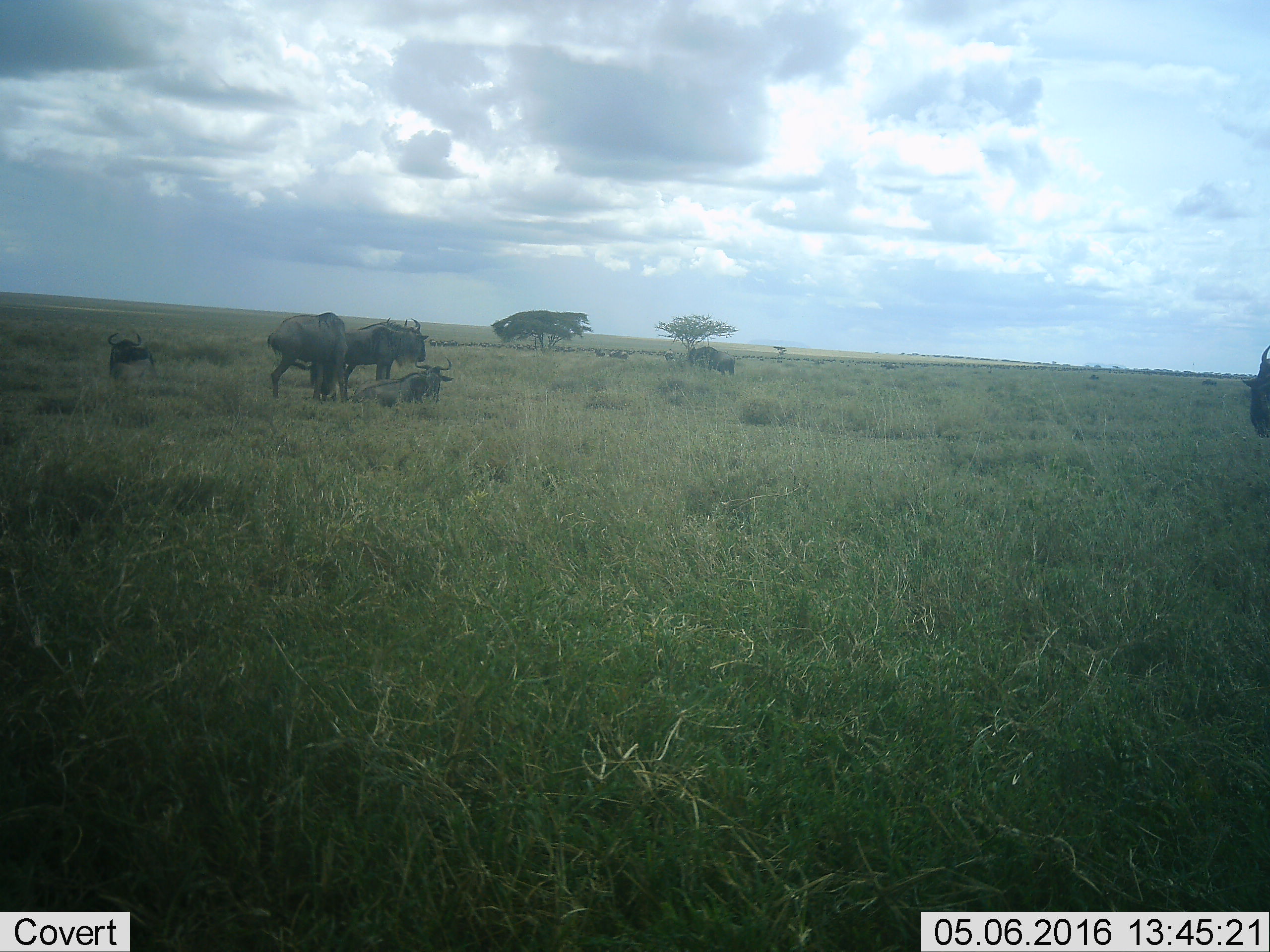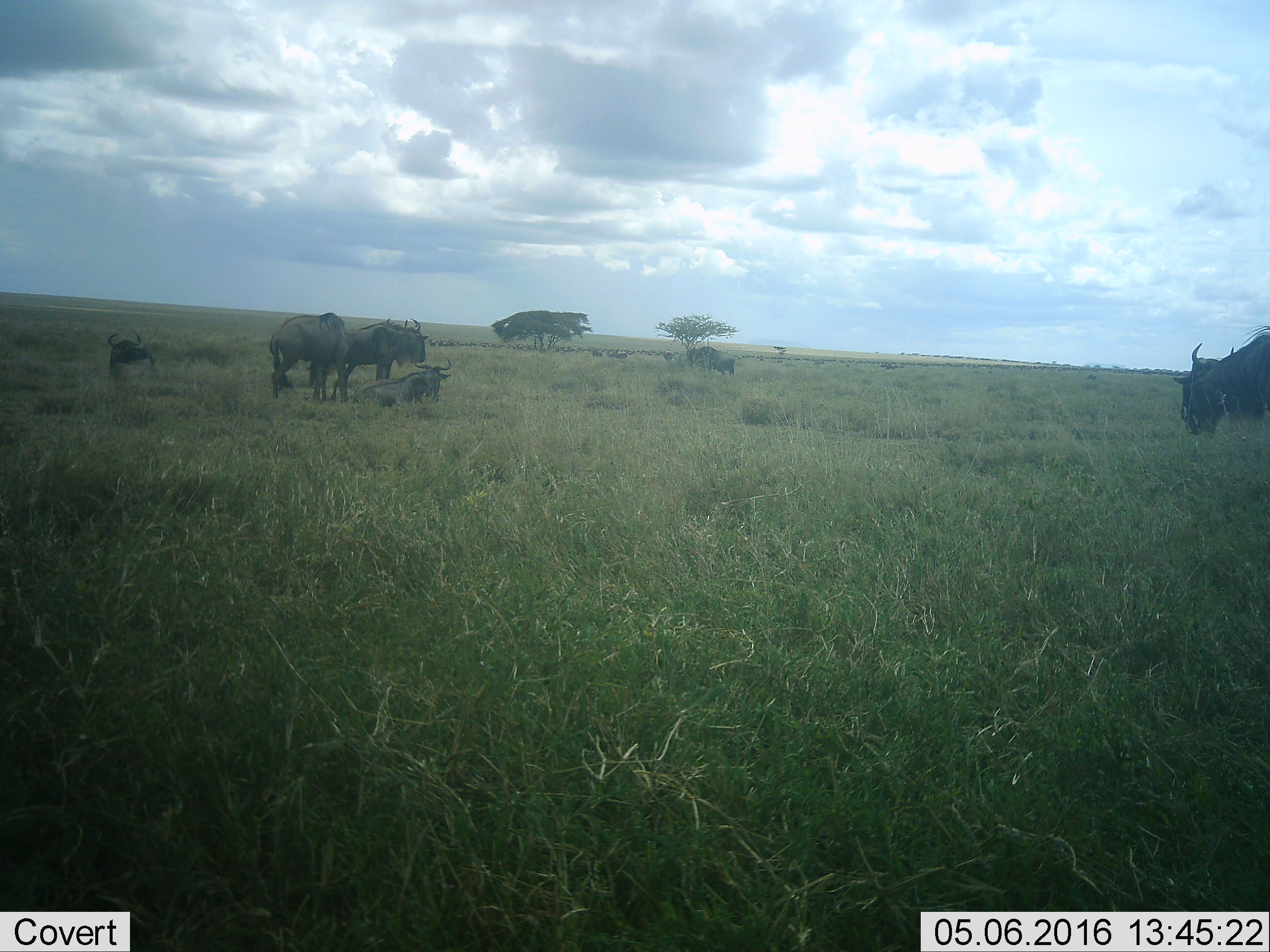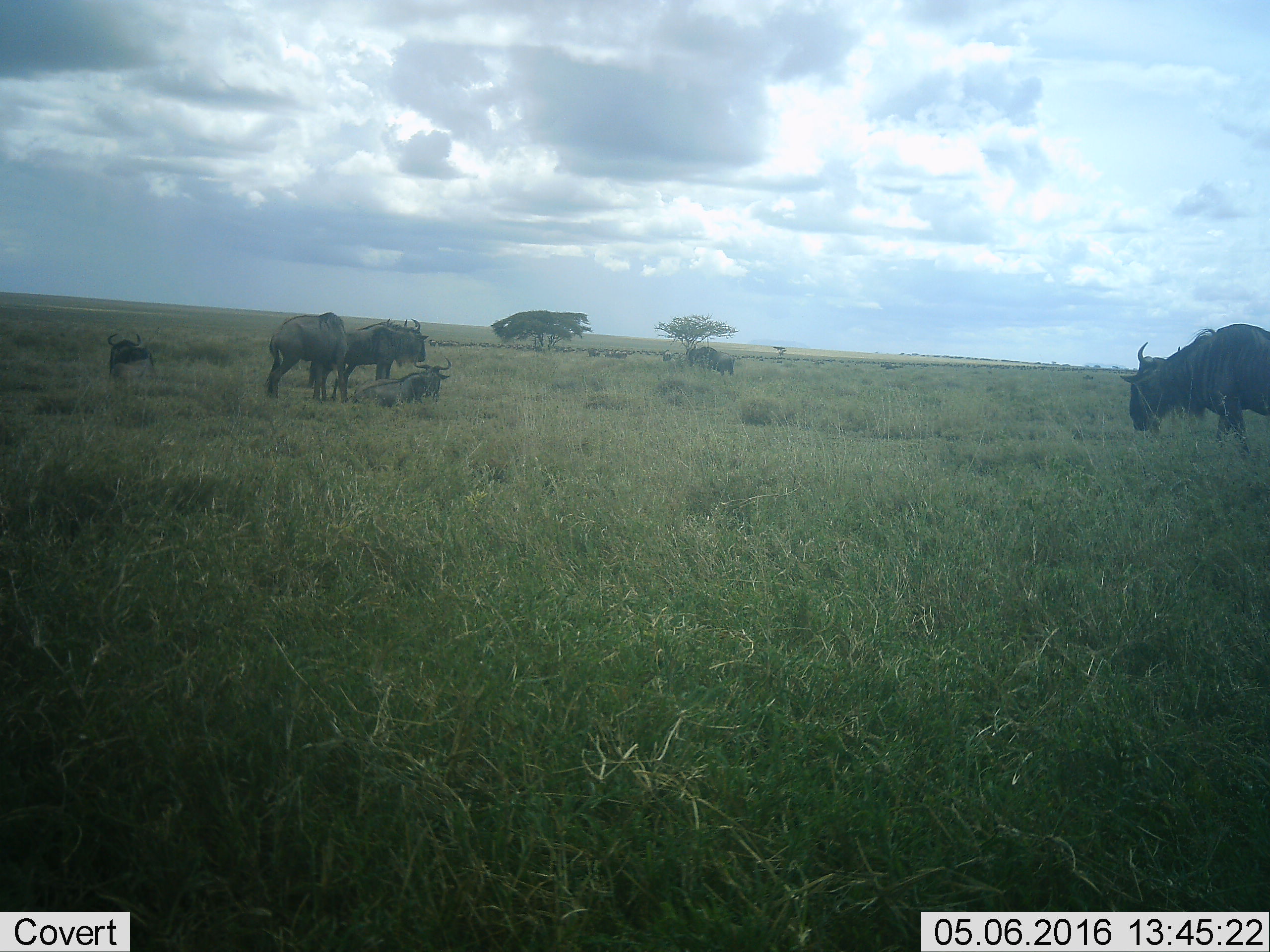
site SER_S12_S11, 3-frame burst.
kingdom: Animalia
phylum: Chordata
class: Mammalia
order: Artiodactyla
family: Bovidae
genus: Connochaetes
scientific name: Connochaetes taurinus taurinus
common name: blue wildebeest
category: wildebeestblue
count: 11-50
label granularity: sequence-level